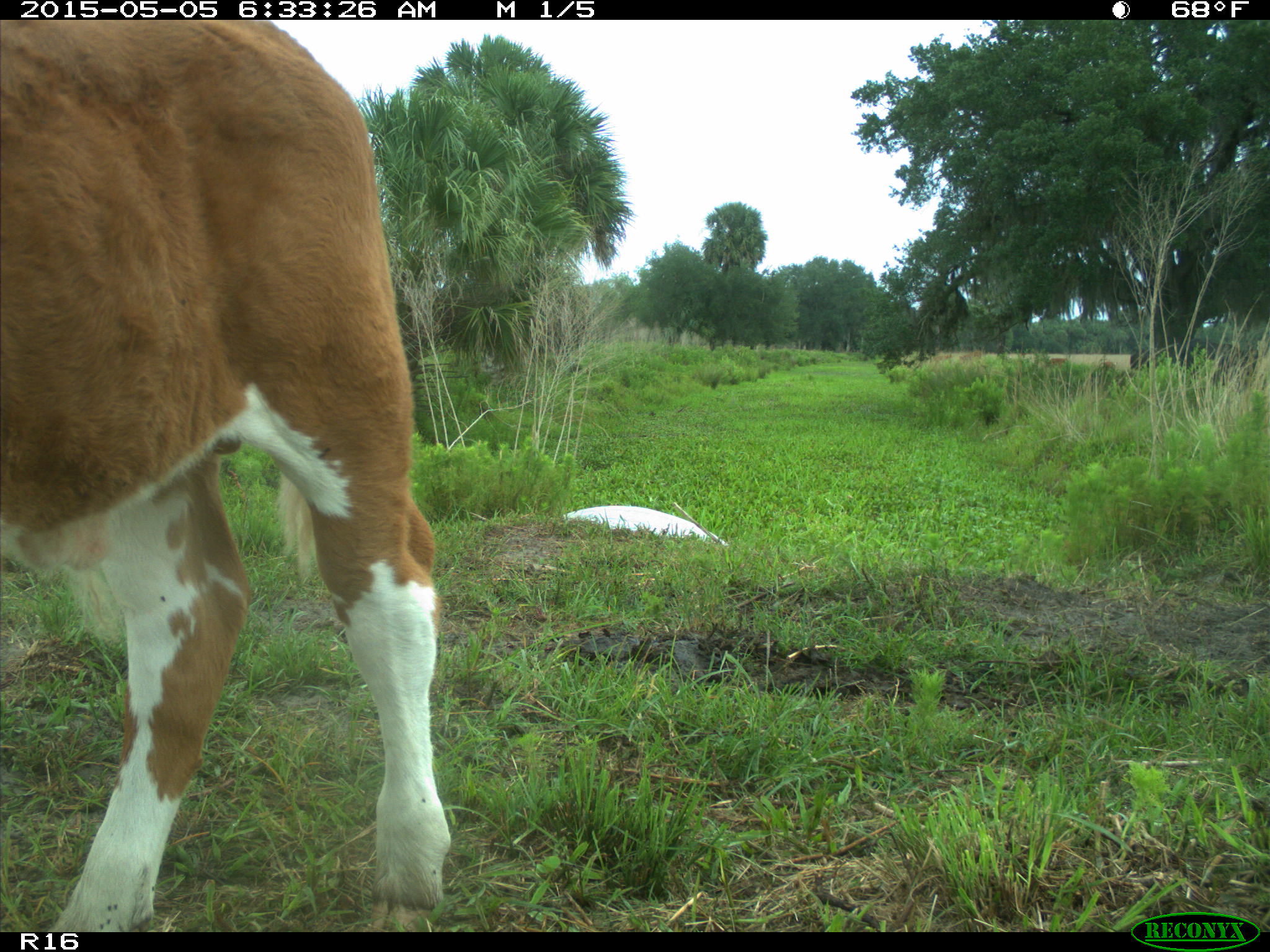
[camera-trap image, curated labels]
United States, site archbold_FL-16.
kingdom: Animalia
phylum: Chordata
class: Mammalia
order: Artiodactyla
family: Bovidae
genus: Bos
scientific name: Bos taurus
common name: domestic cow